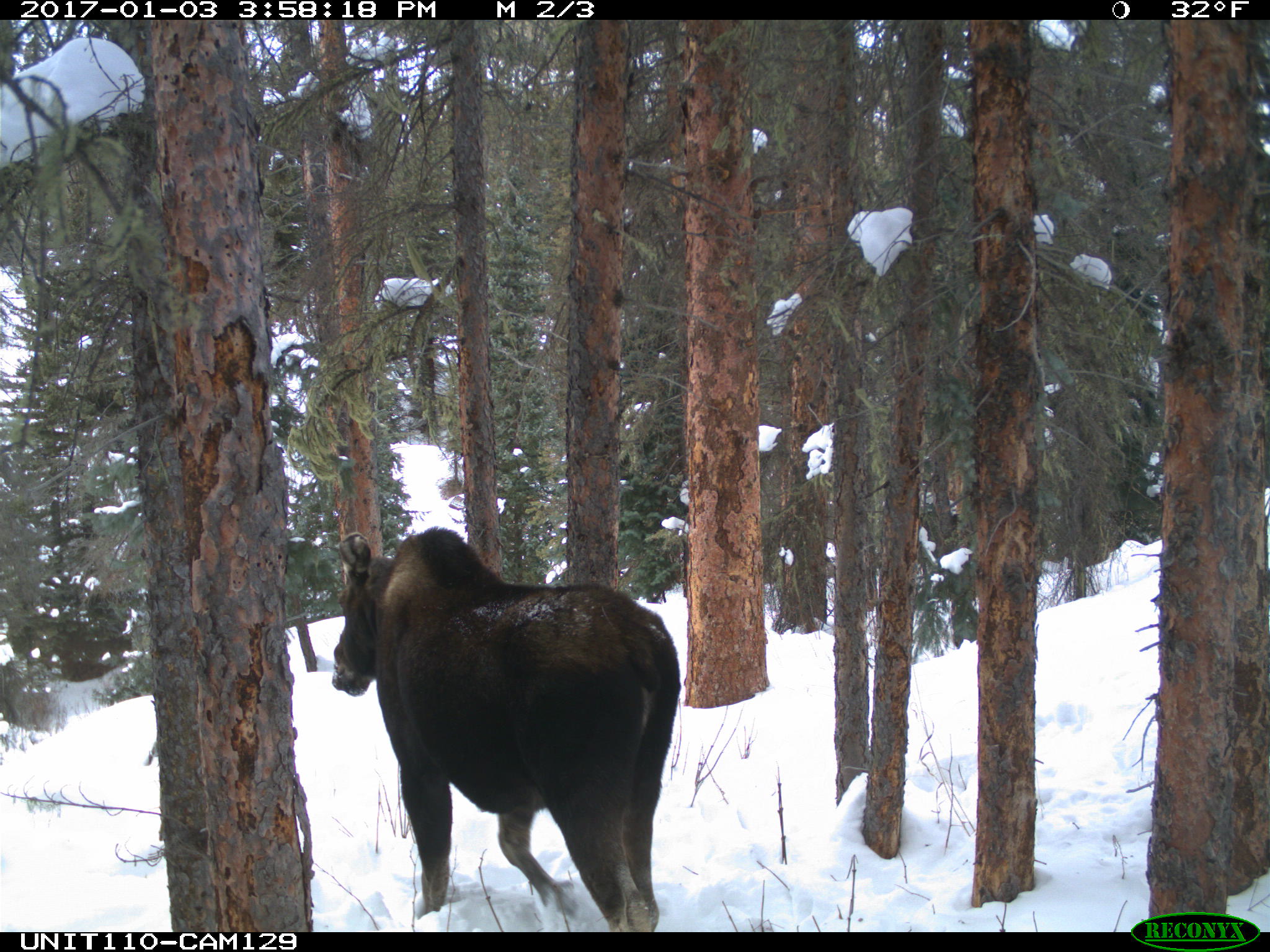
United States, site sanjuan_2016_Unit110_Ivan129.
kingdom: Animalia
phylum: Chordata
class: Mammalia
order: Artiodactyla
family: Cervidae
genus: Alces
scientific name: Alces alces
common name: moose